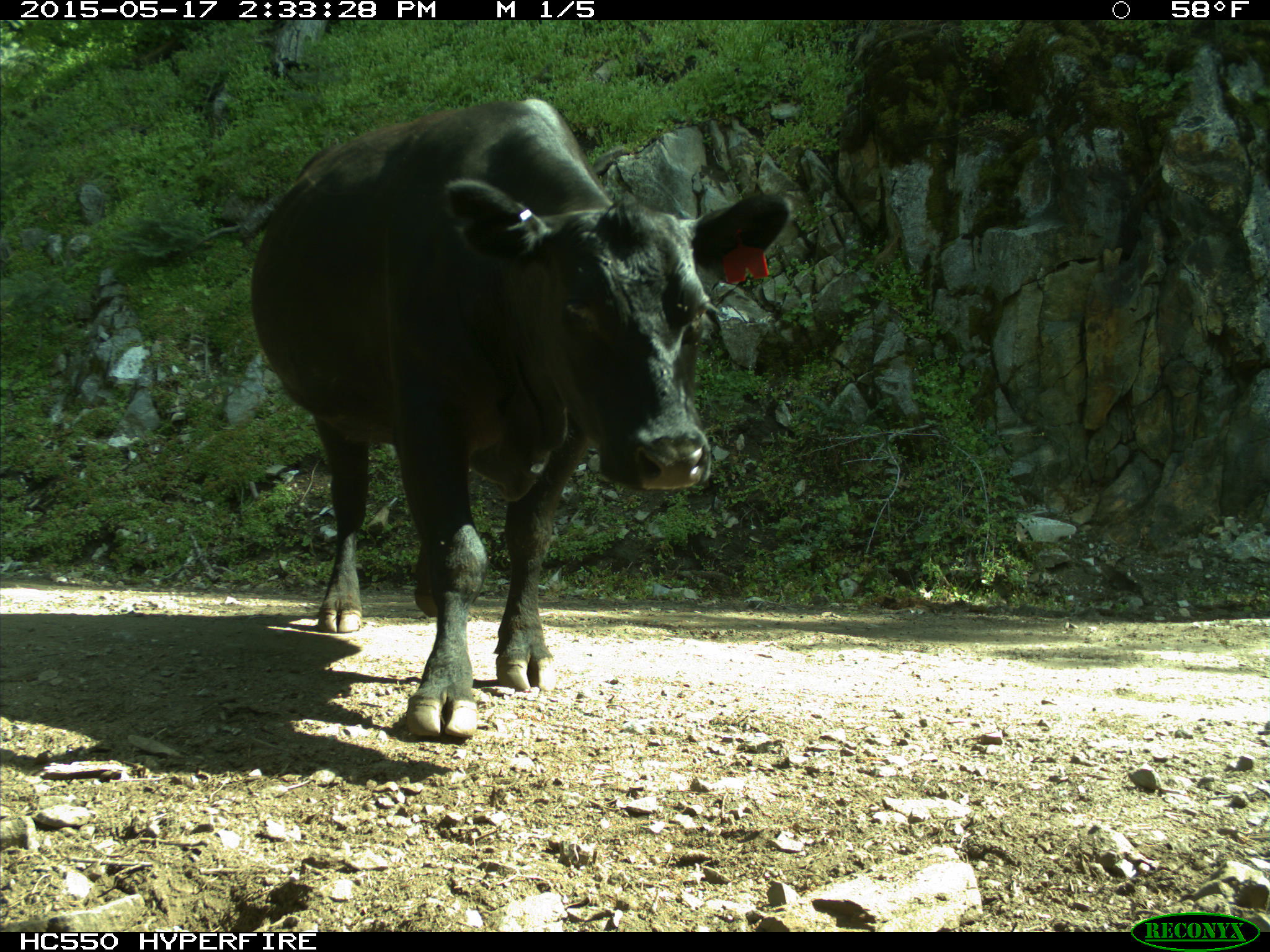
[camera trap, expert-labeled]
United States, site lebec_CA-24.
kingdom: Animalia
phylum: Chordata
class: Mammalia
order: Artiodactyla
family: Bovidae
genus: Bos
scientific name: Bos taurus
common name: domestic cow